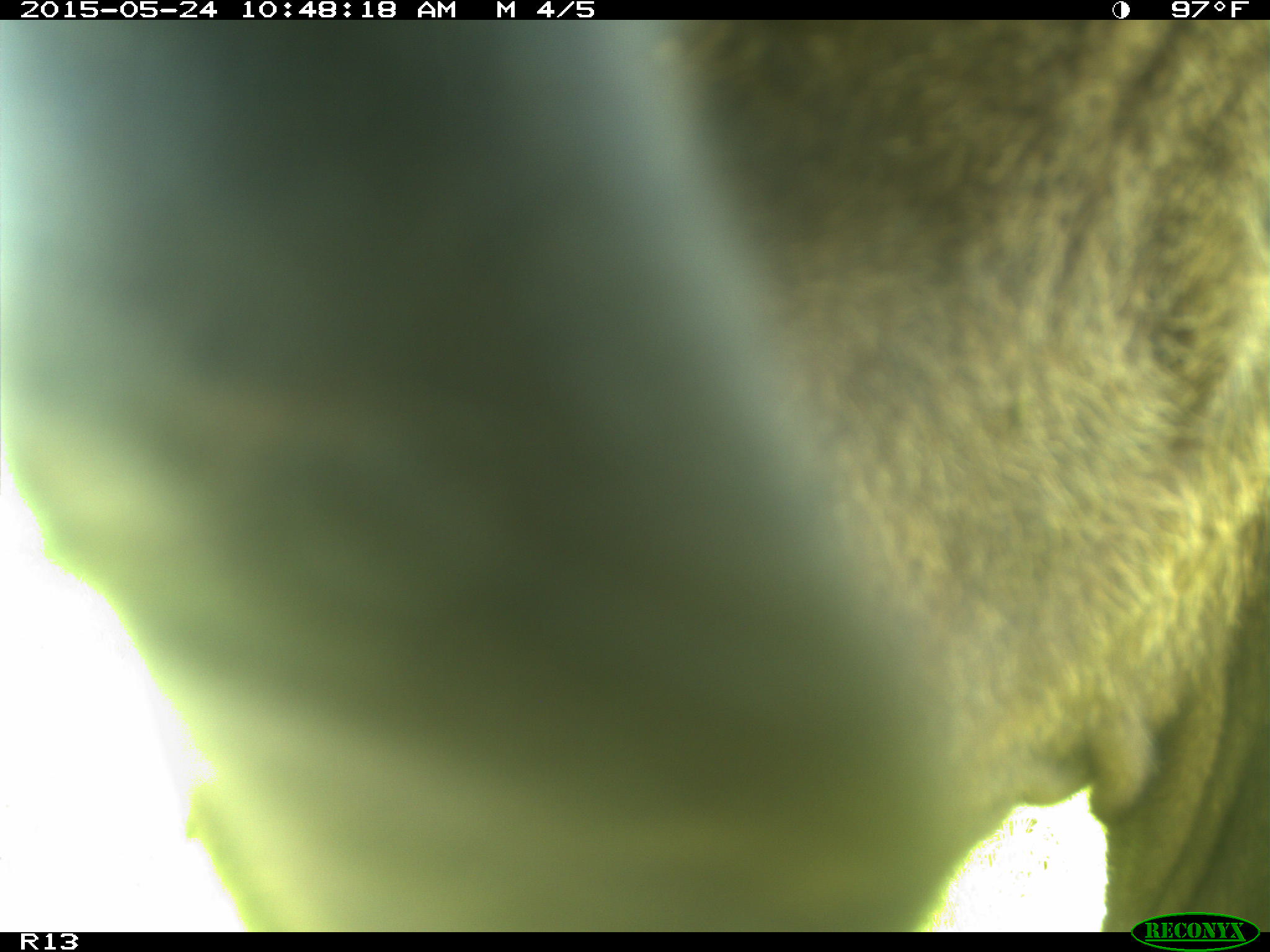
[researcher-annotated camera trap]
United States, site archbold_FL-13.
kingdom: Animalia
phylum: Chordata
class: Mammalia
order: Artiodactyla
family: Bovidae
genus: Bos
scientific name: Bos taurus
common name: domestic cow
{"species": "Bos taurus (domestic cow)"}